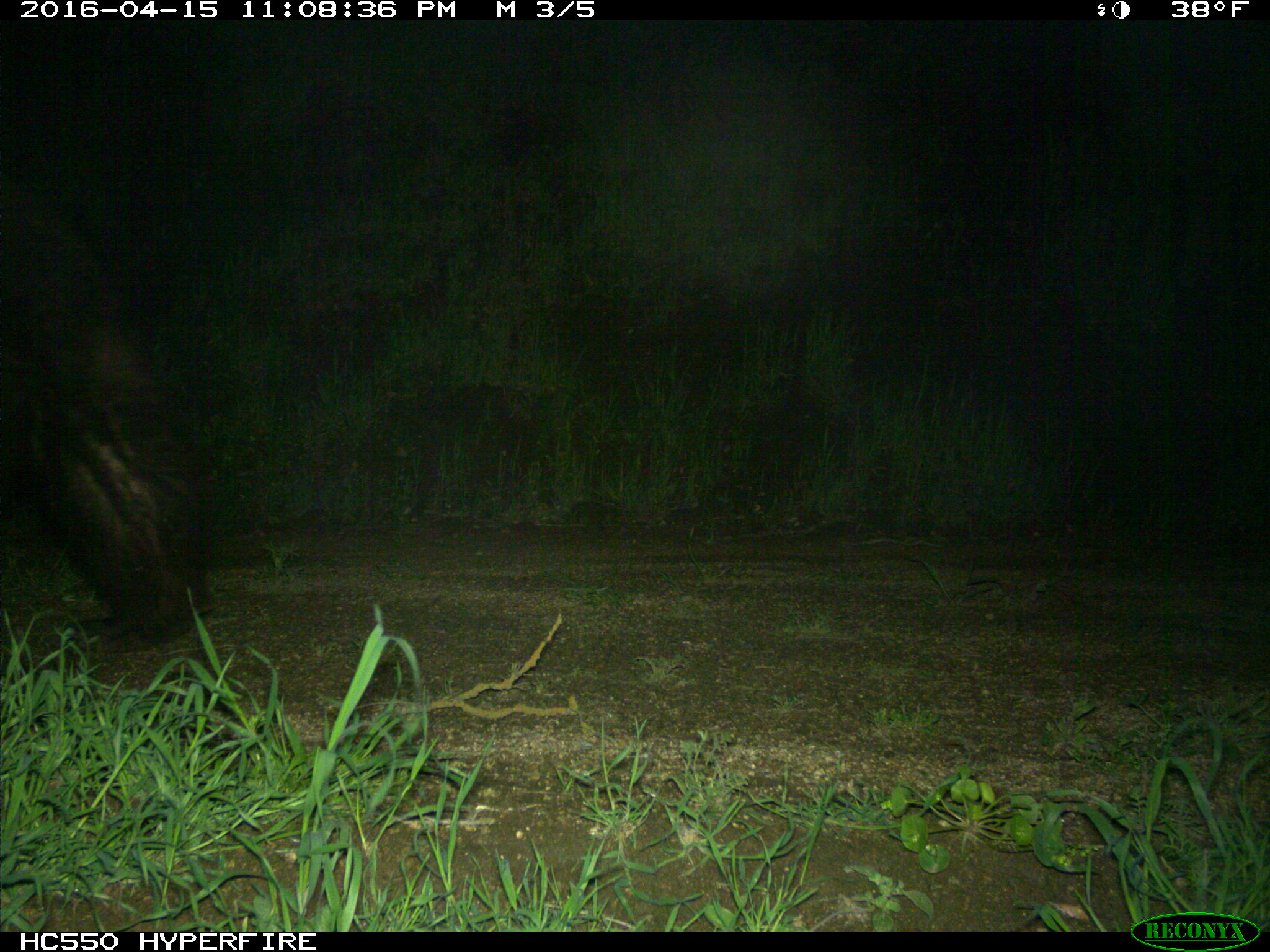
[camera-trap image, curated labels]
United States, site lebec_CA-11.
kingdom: Animalia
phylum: Chordata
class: Mammalia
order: Carnivora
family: Ursidae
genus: Ursus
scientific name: Ursus americanus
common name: american black bear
Ursus americanus (american black bear).